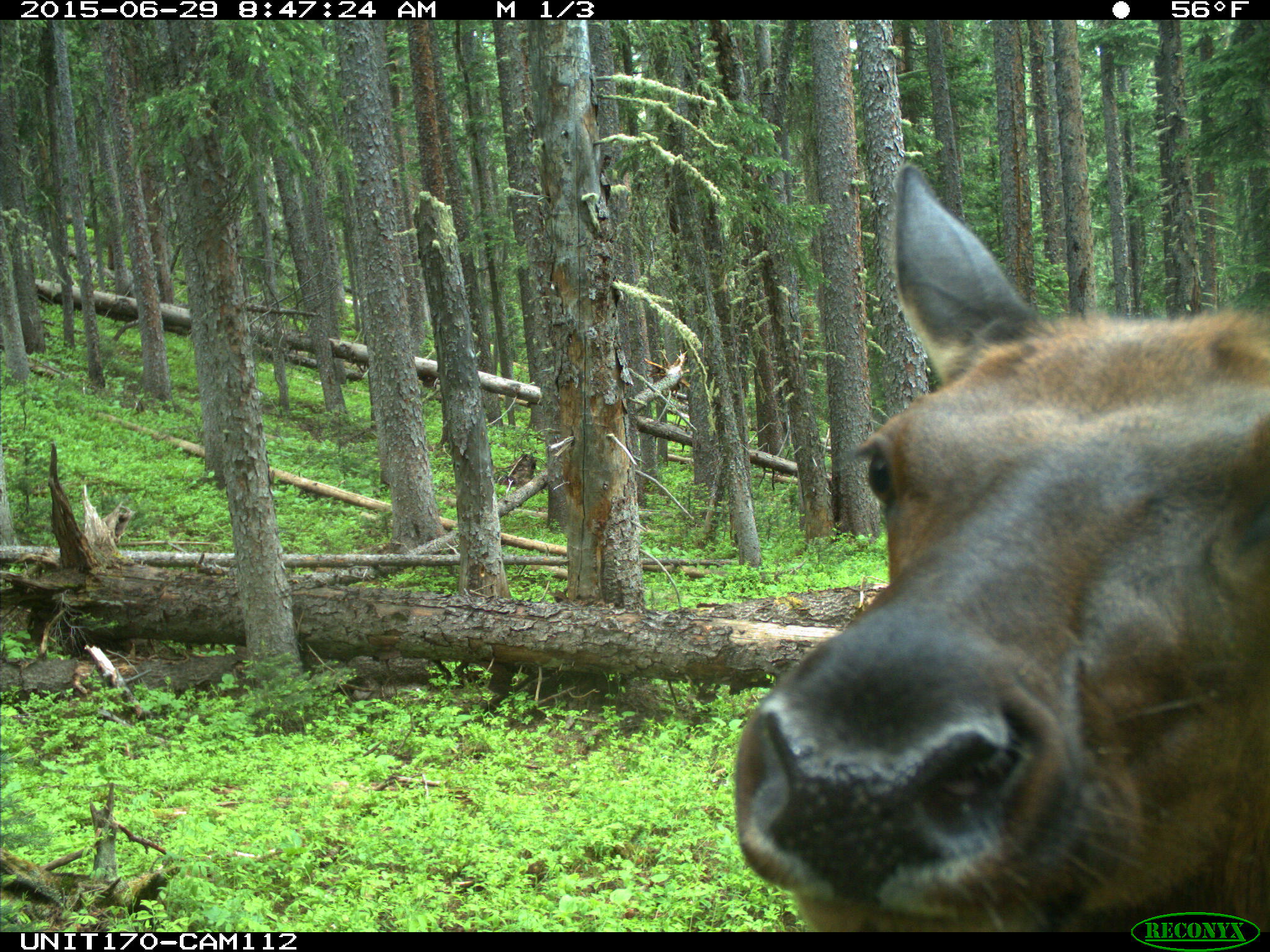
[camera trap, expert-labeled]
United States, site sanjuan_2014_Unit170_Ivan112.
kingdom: Animalia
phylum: Chordata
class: Mammalia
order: Artiodactyla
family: Cervidae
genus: Cervus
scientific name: Cervus elaphus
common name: red deer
Cervus elaphus (red deer).